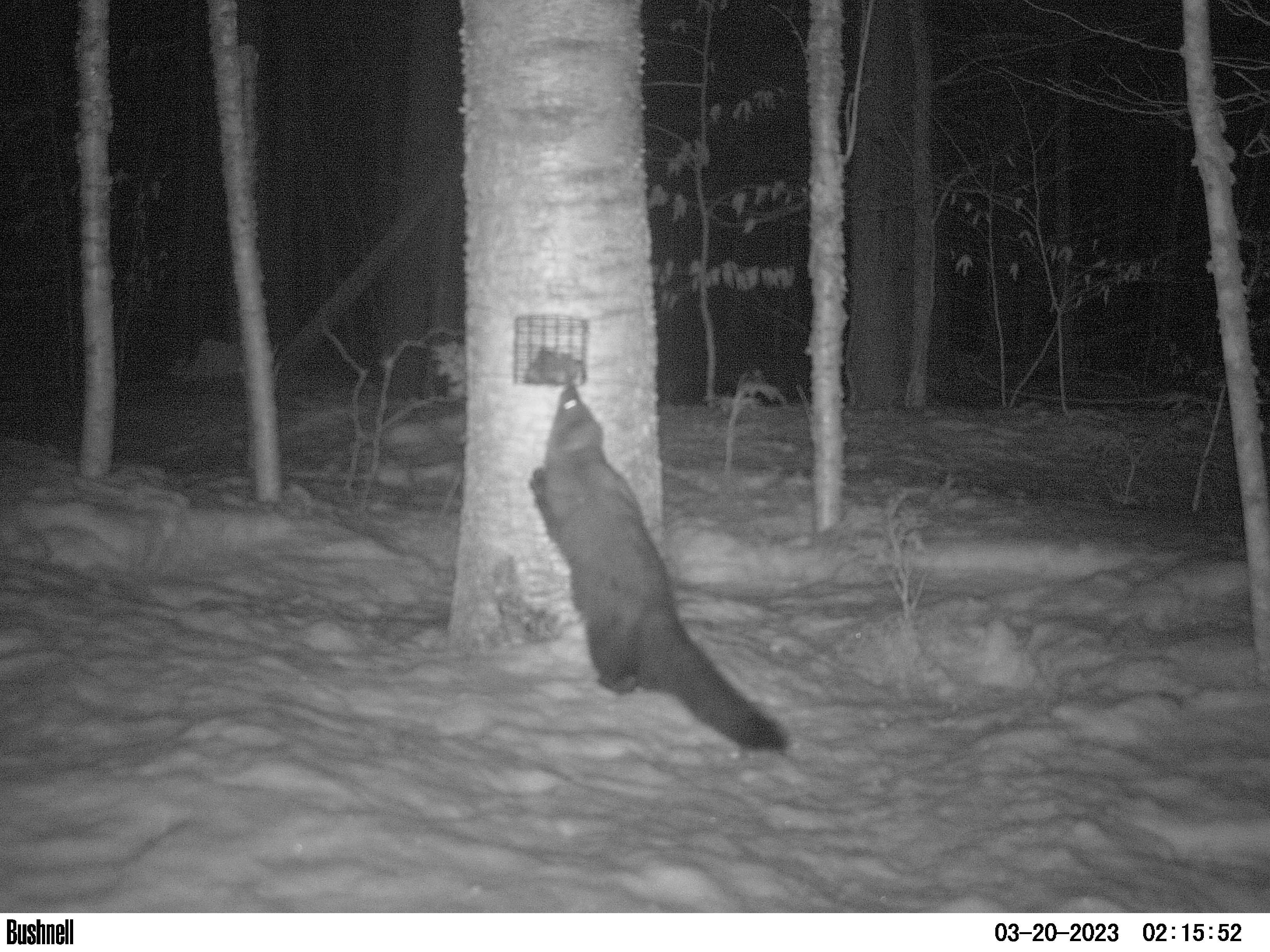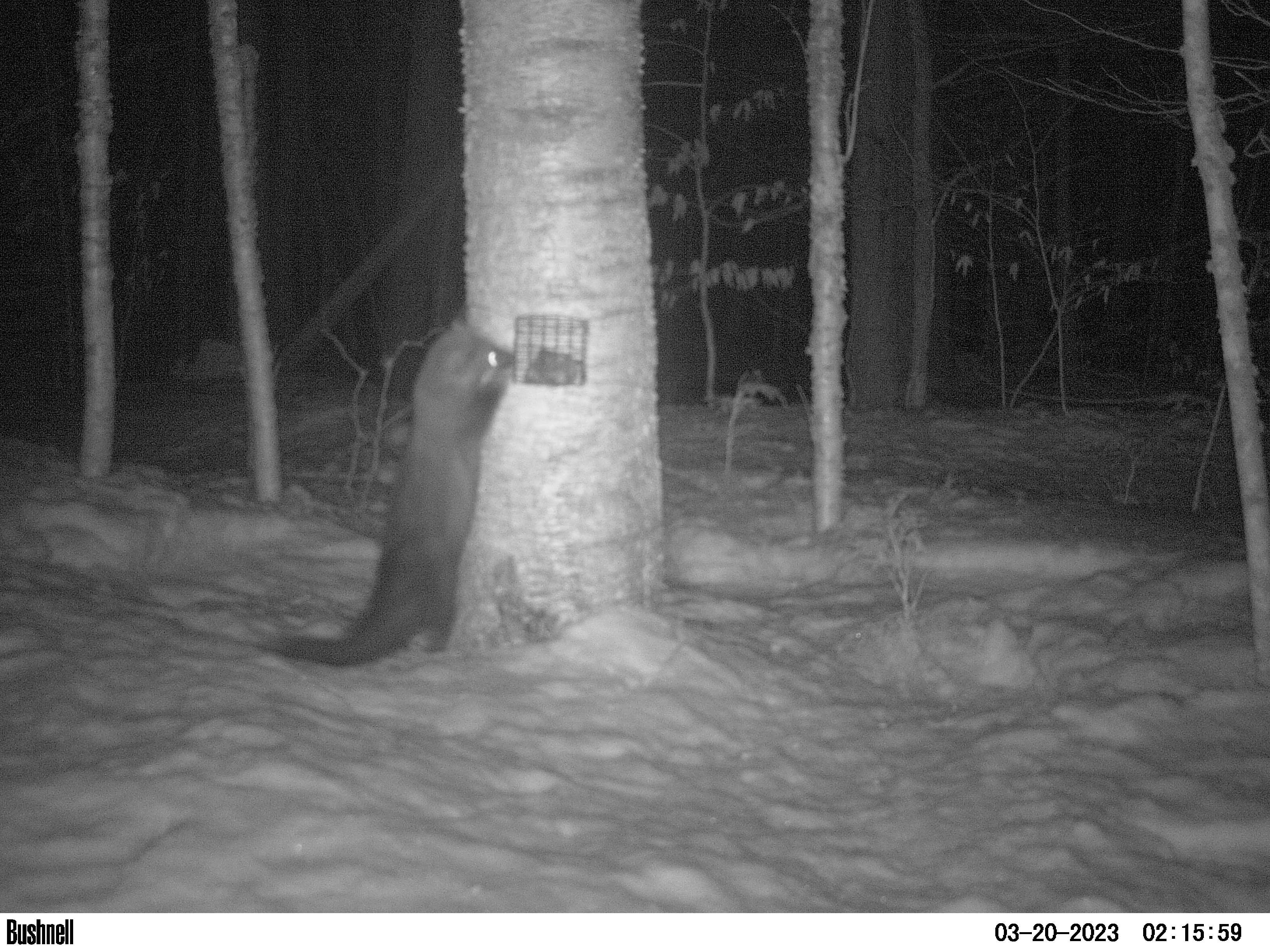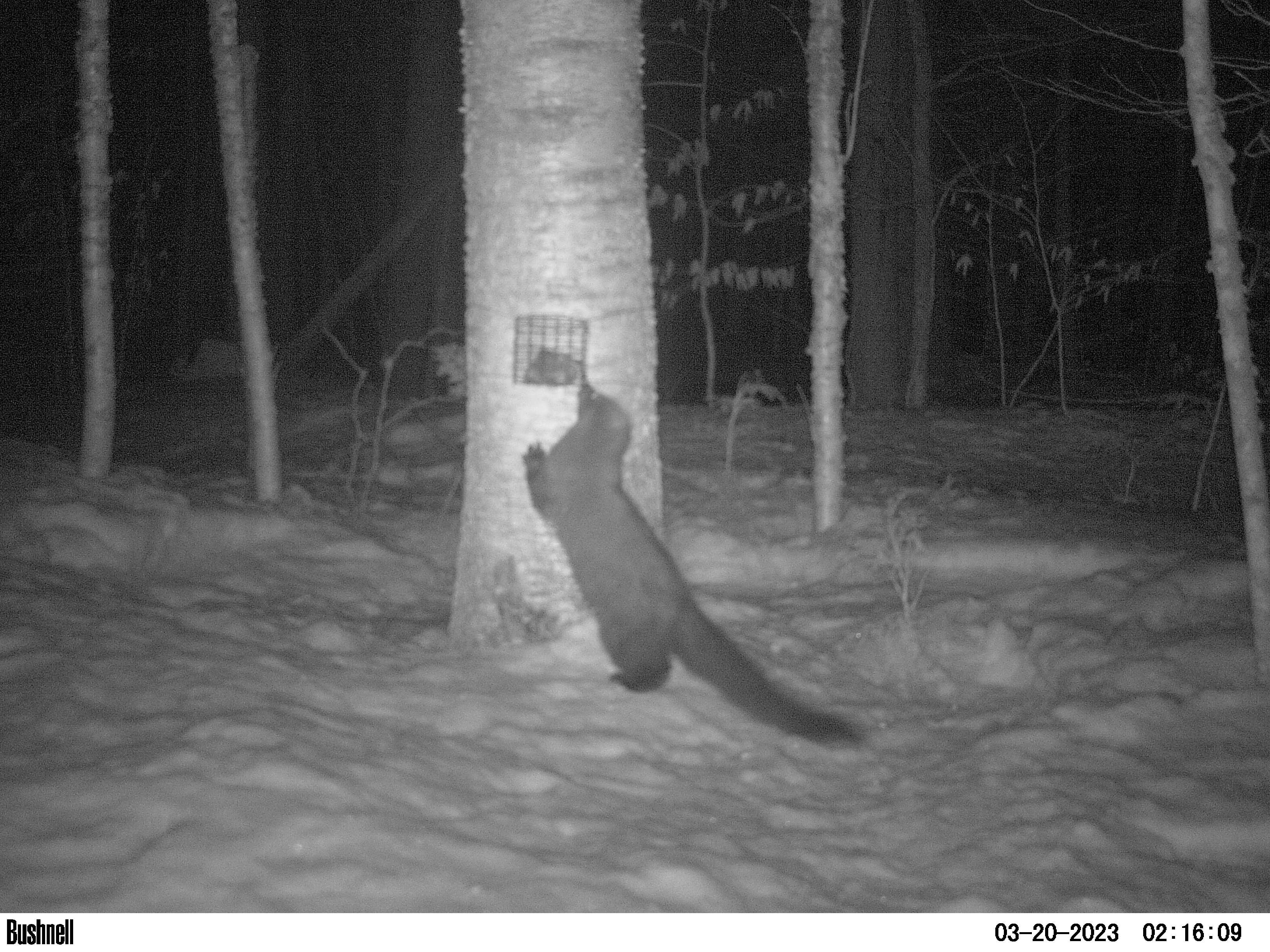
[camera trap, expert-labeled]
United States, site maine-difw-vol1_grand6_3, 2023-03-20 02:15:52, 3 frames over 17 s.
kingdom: Animalia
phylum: Chordata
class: Mammalia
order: Carnivora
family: Mustelidae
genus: Pekania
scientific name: Pekania pennanti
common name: fisher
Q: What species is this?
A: Fisher (Pekania pennanti).